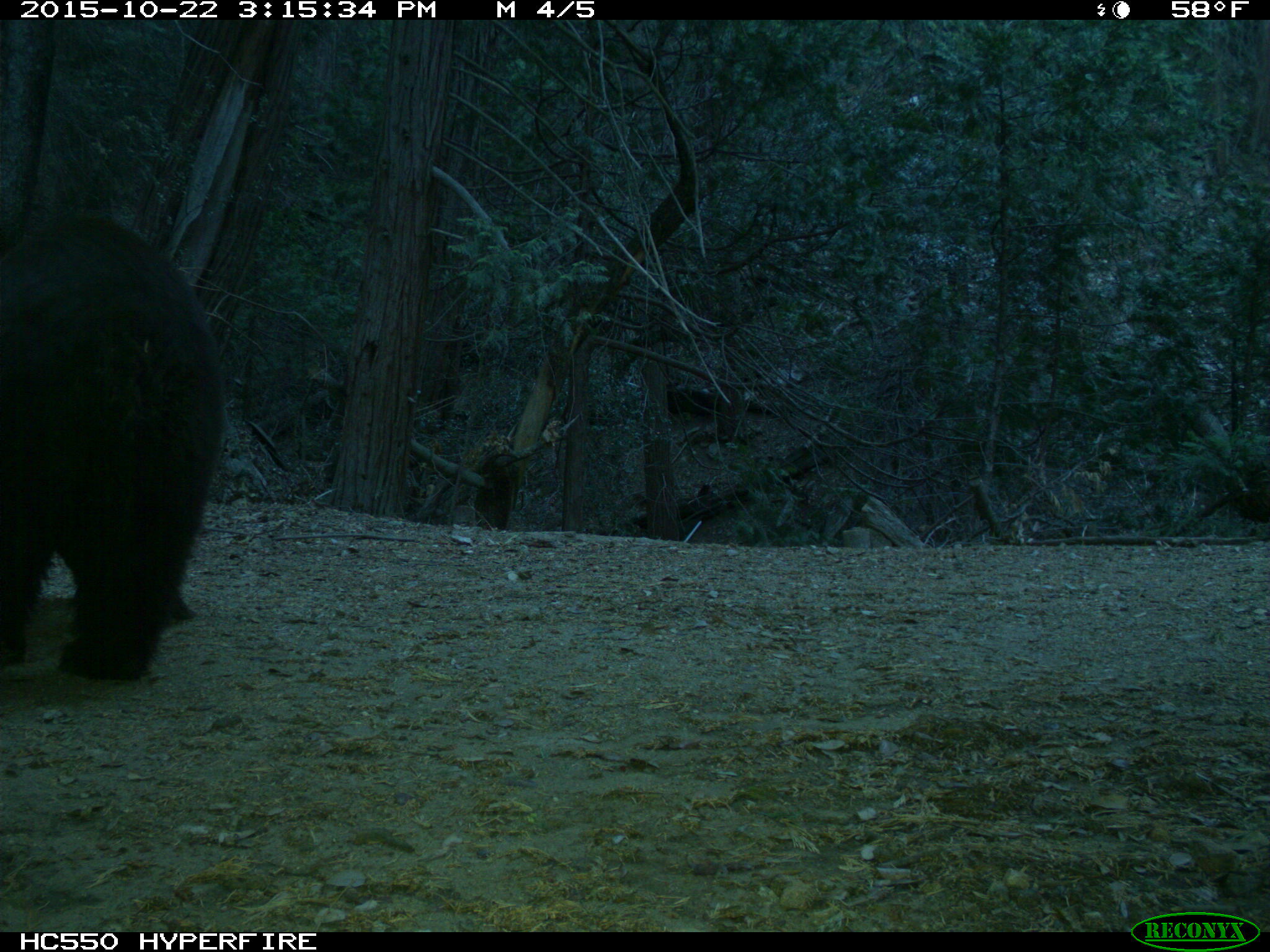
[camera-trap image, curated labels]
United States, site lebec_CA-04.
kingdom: Animalia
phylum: Chordata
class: Mammalia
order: Carnivora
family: Ursidae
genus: Ursus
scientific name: Ursus americanus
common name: american black bear